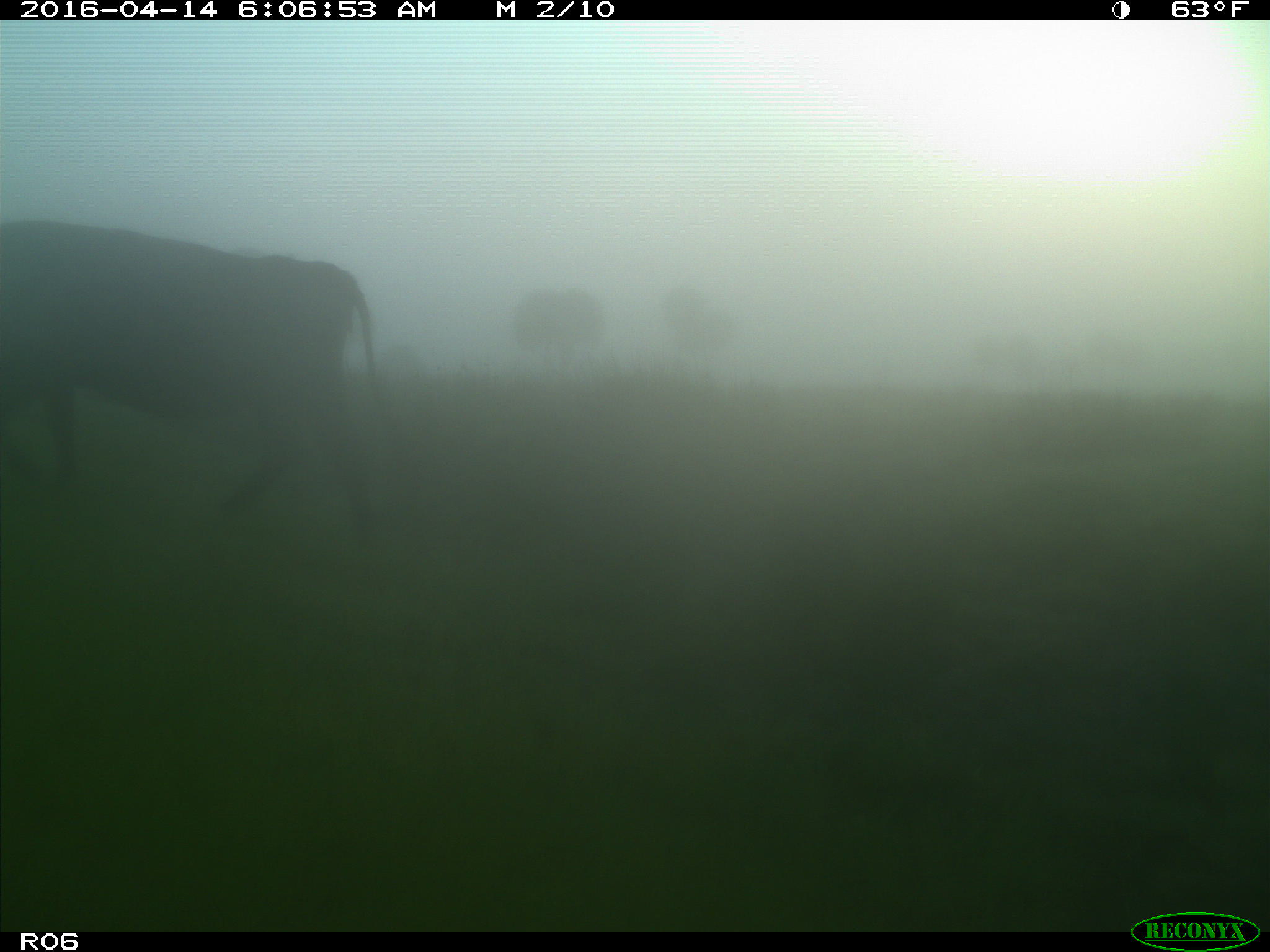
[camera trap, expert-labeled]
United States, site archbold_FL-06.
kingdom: Animalia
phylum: Chordata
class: Mammalia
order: Artiodactyla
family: Bovidae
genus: Bos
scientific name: Bos taurus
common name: domestic cow